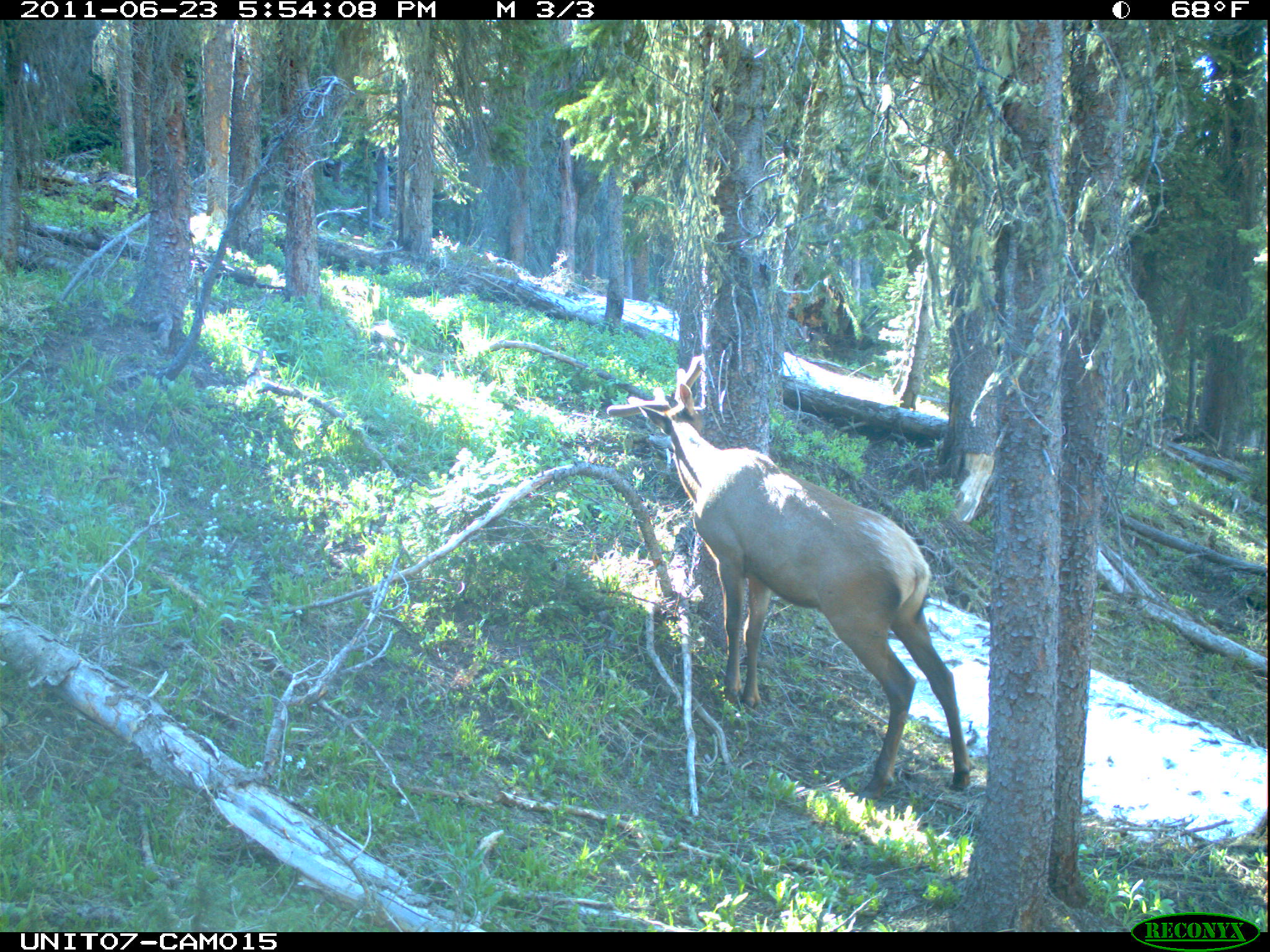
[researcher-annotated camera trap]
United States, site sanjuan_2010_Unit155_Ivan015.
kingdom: Animalia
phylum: Chordata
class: Mammalia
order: Artiodactyla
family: Cervidae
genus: Cervus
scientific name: Cervus elaphus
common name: red deer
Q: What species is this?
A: Cervus elaphus (red deer).